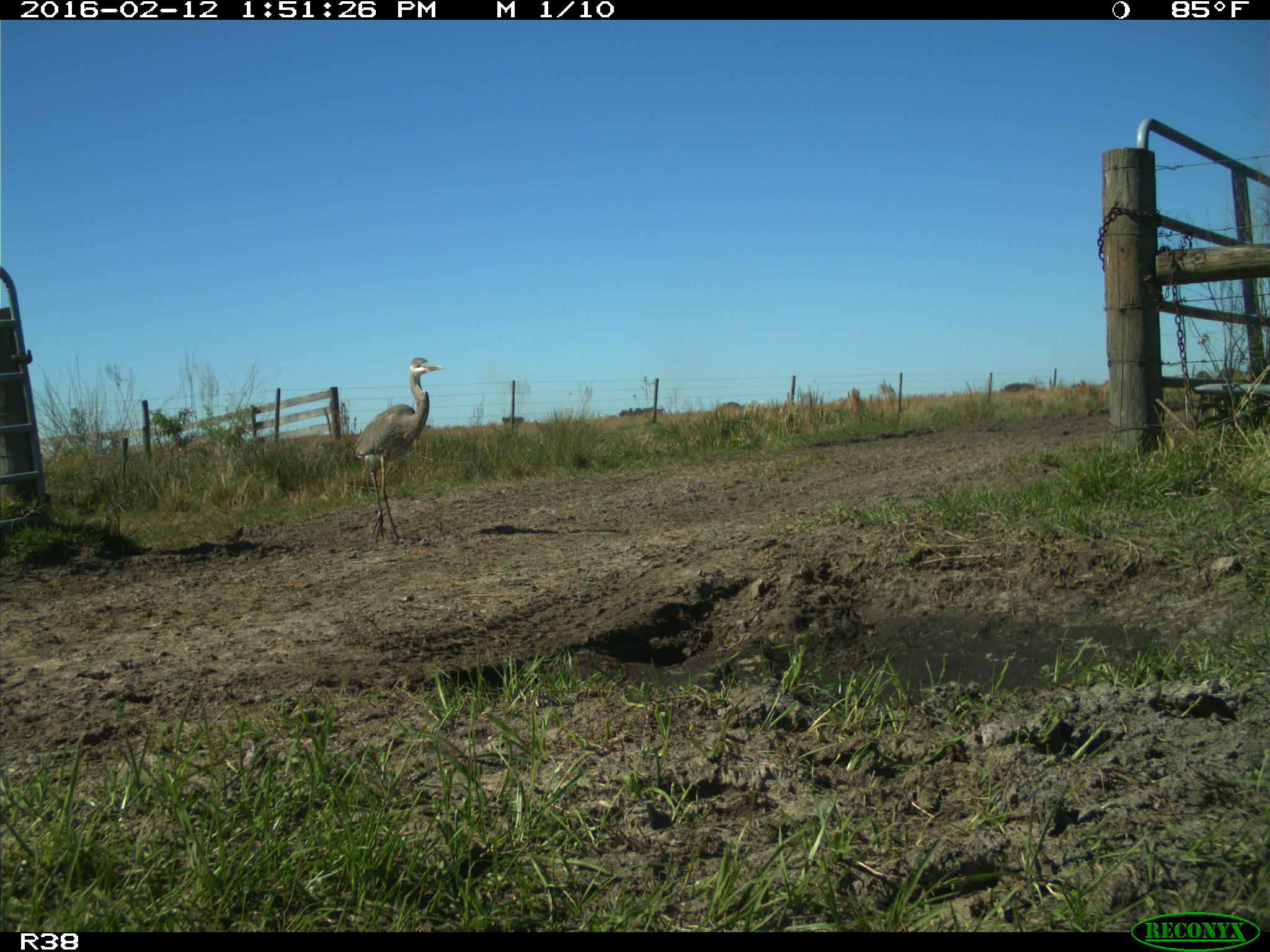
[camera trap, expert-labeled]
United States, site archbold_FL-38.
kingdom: Animalia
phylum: Chordata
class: Aves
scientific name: Aves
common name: birds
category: unidentified bird